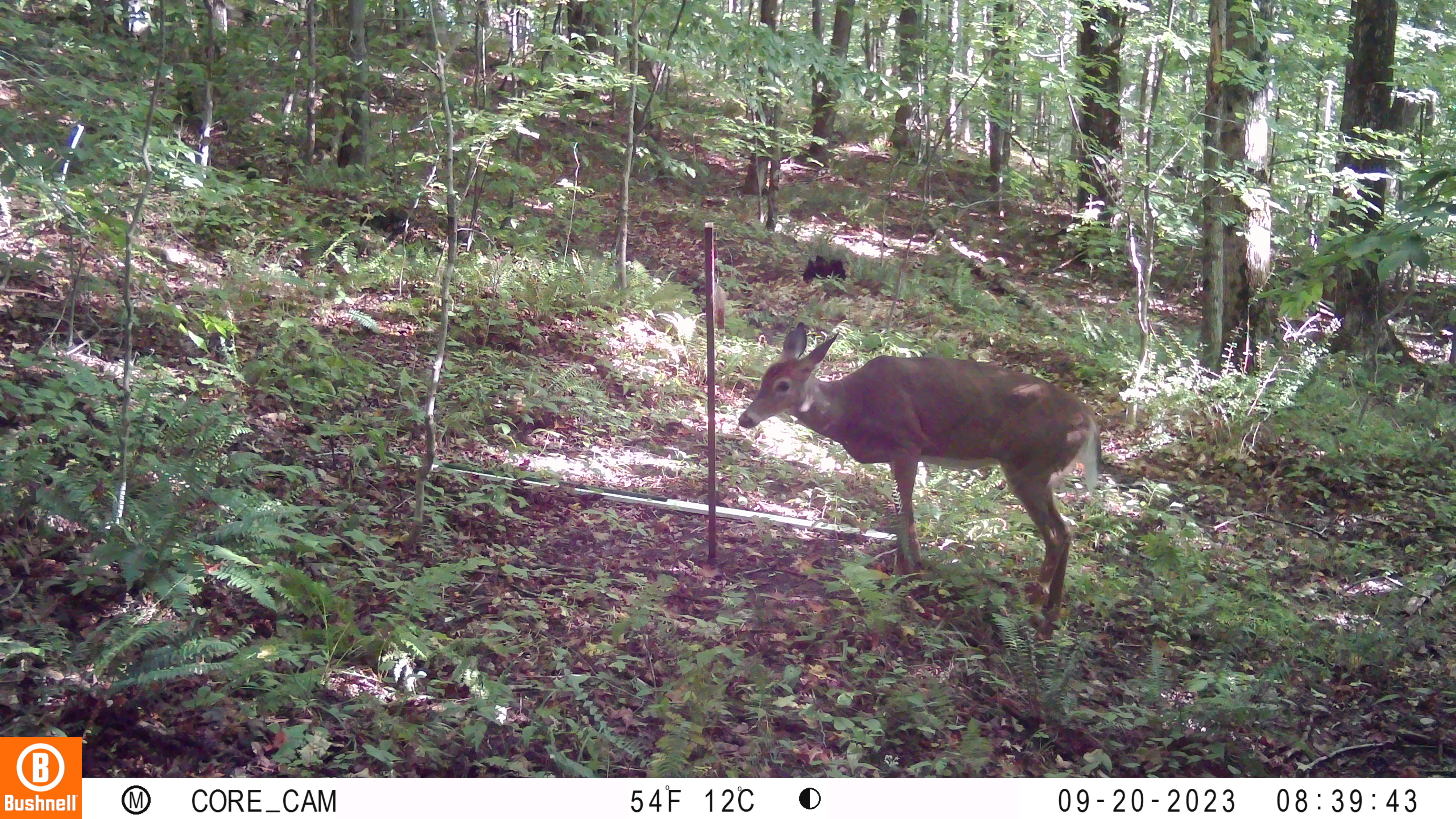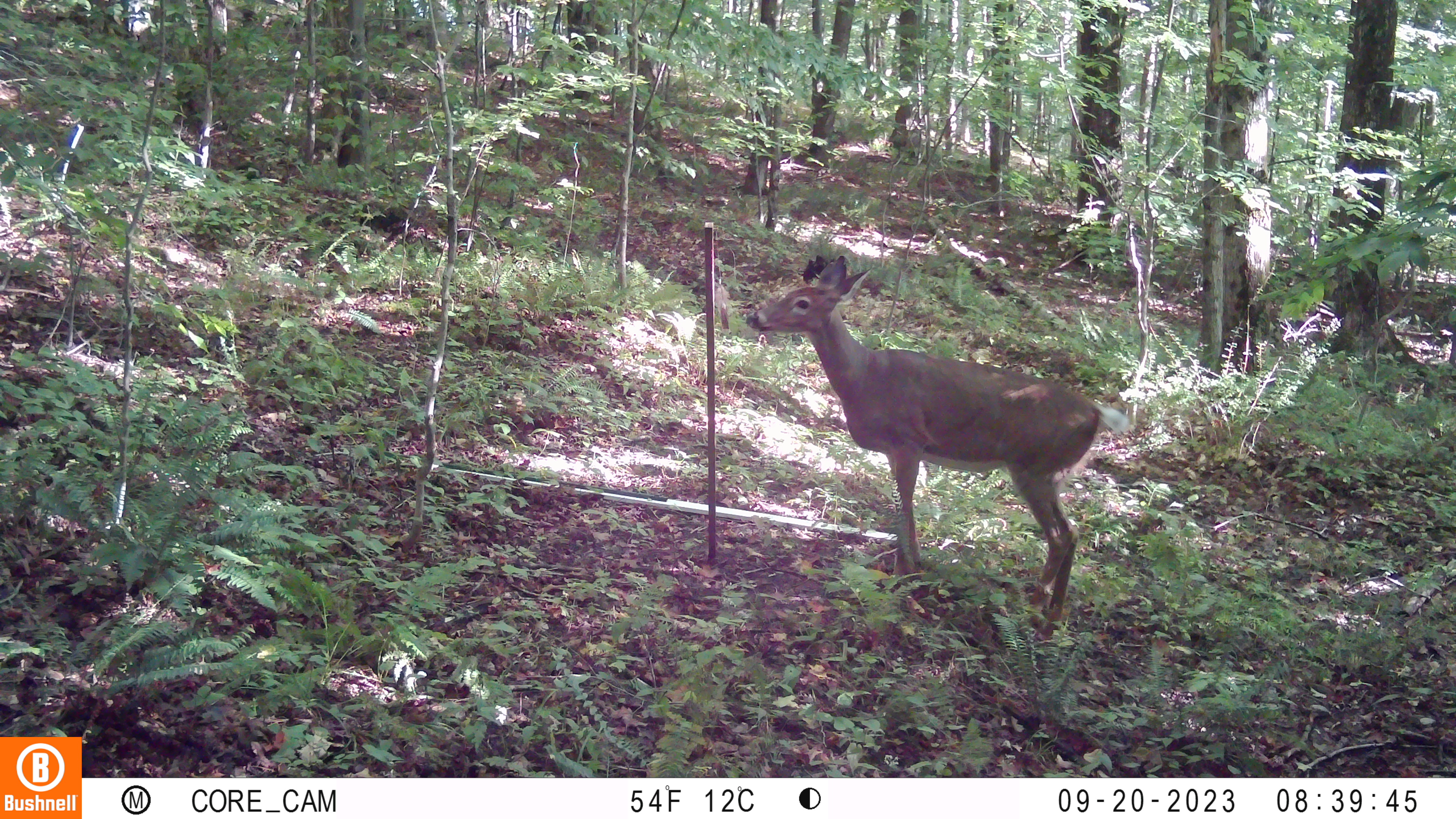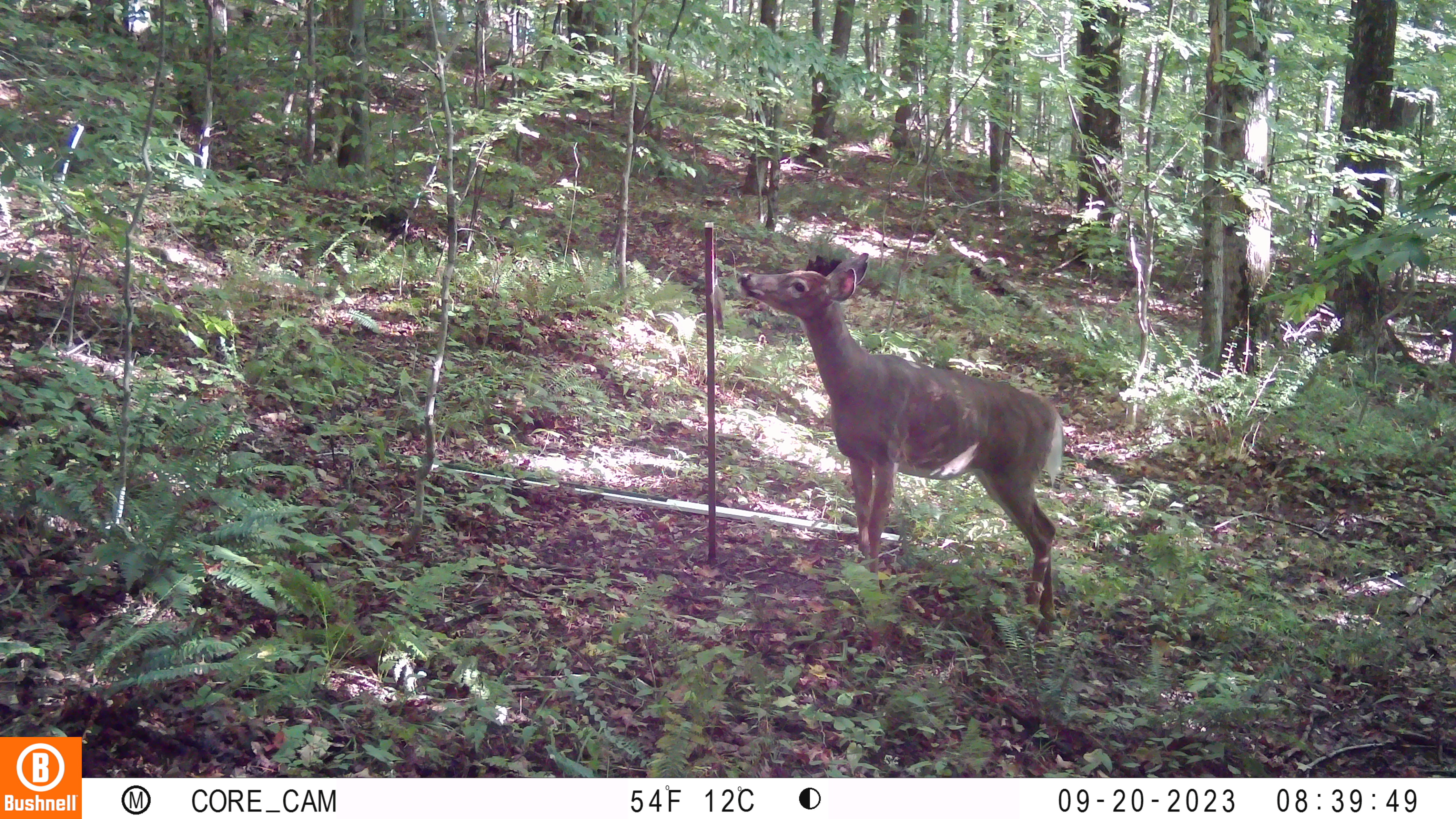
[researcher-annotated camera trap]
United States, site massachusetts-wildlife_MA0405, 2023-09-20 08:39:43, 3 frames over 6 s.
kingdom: Animalia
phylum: Chordata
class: Mammalia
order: Artiodactyla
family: Cervidae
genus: Odocoileus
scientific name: Odocoileus virginianus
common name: white-tailed deer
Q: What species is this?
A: White-tailed deer (Odocoileus virginianus).